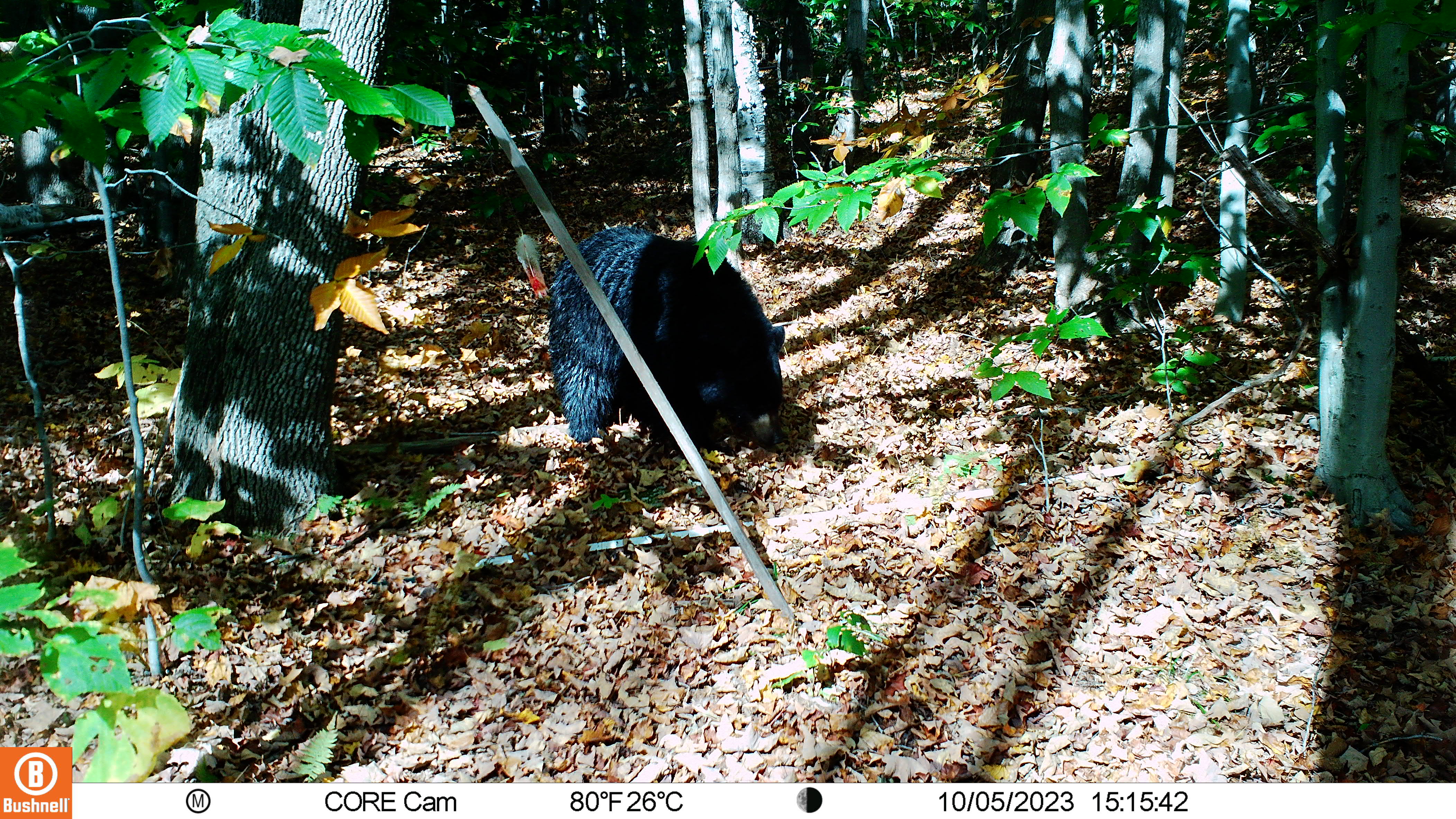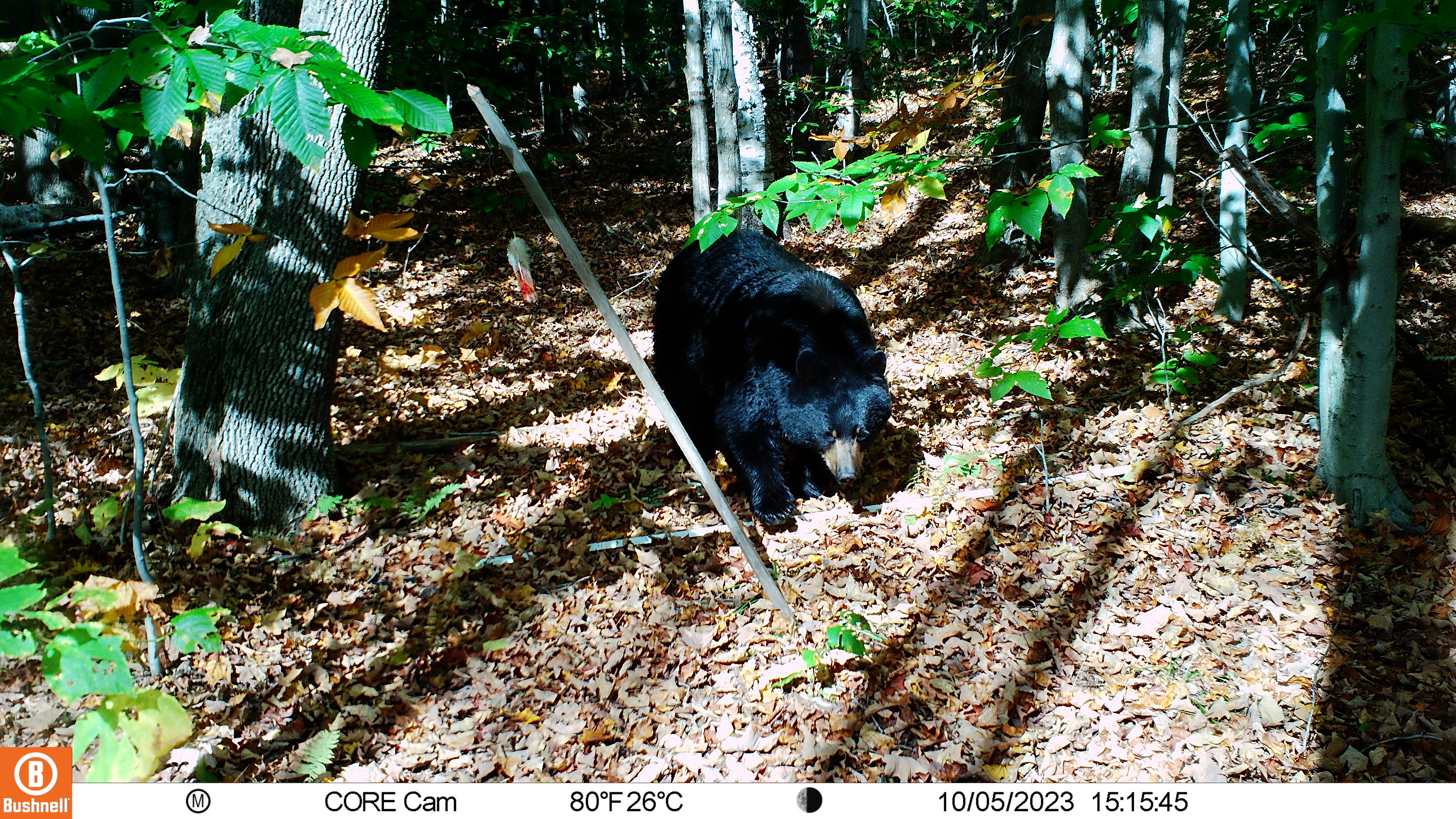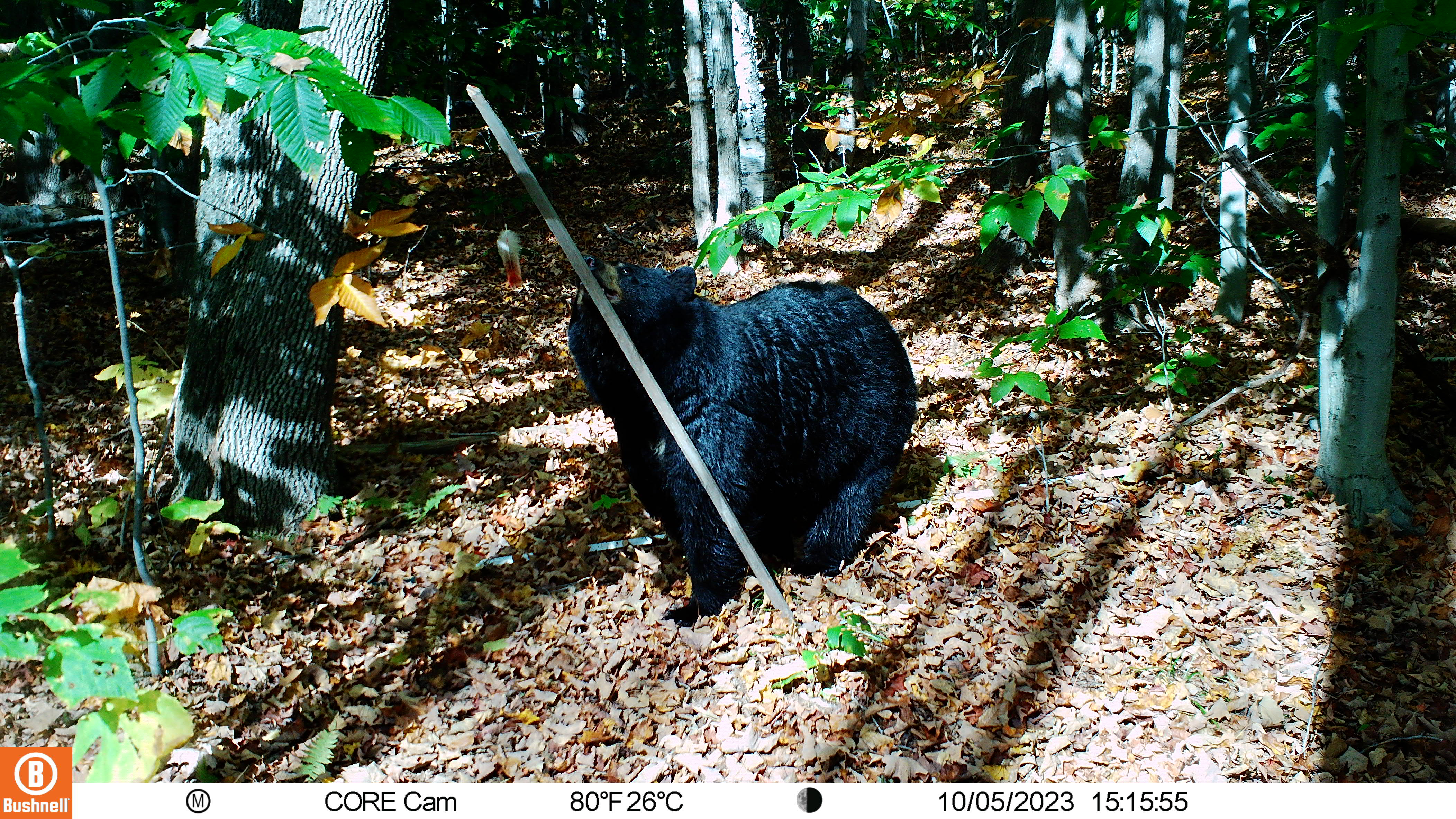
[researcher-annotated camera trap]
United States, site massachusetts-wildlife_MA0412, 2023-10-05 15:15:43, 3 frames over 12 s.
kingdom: Animalia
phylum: Chordata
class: Mammalia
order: Carnivora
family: Ursidae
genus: Ursus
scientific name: Ursus americanus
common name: black bear